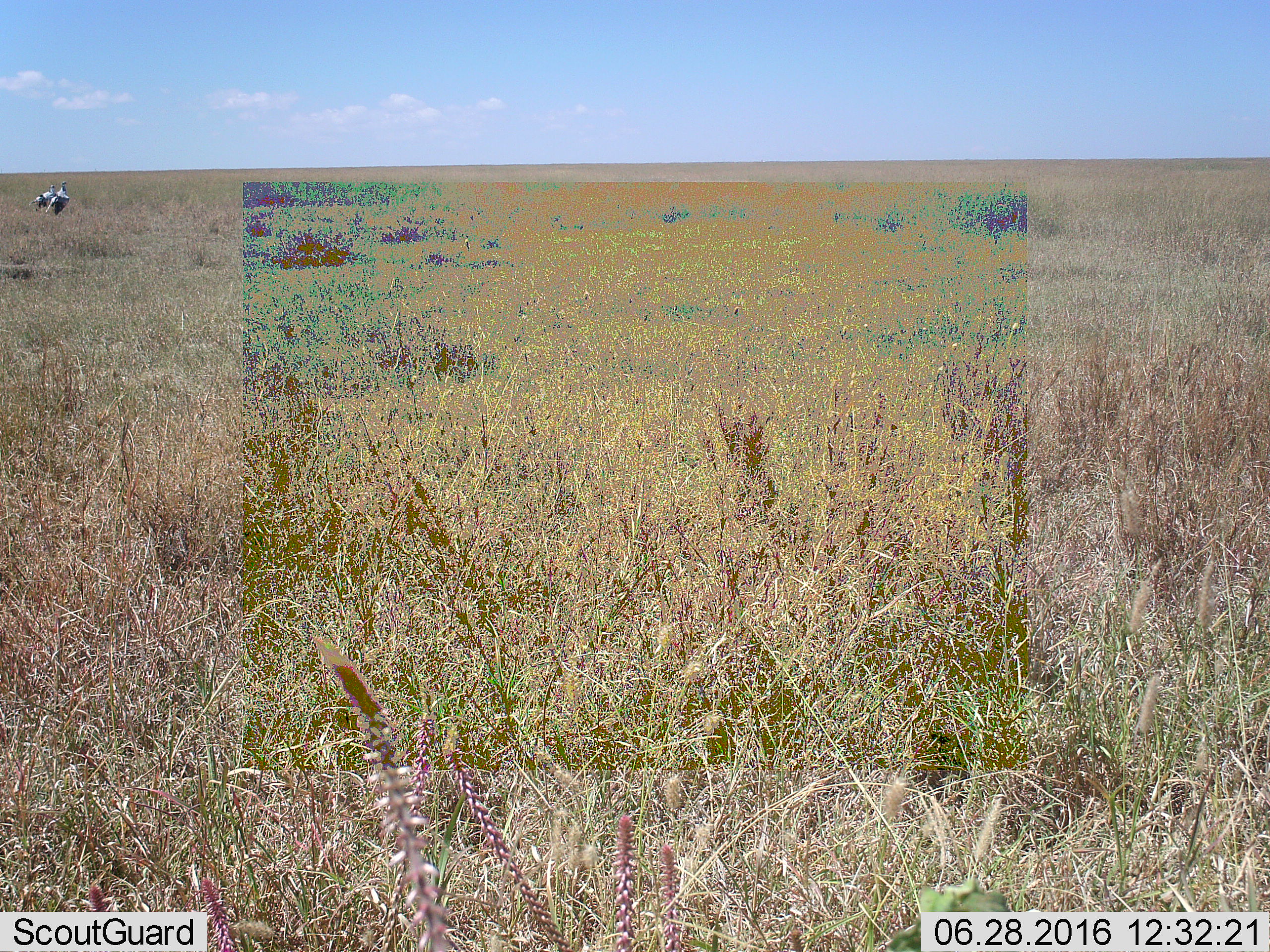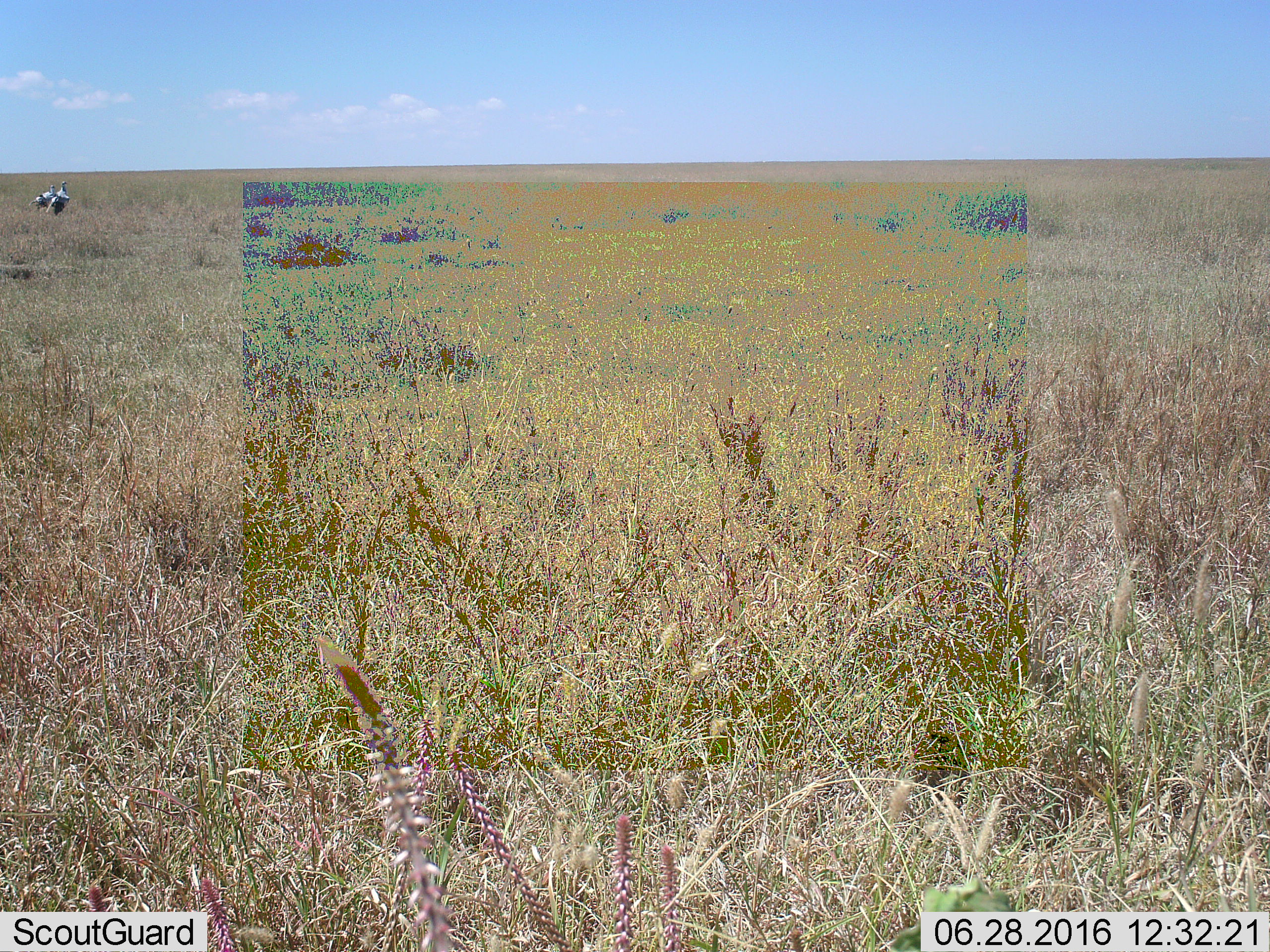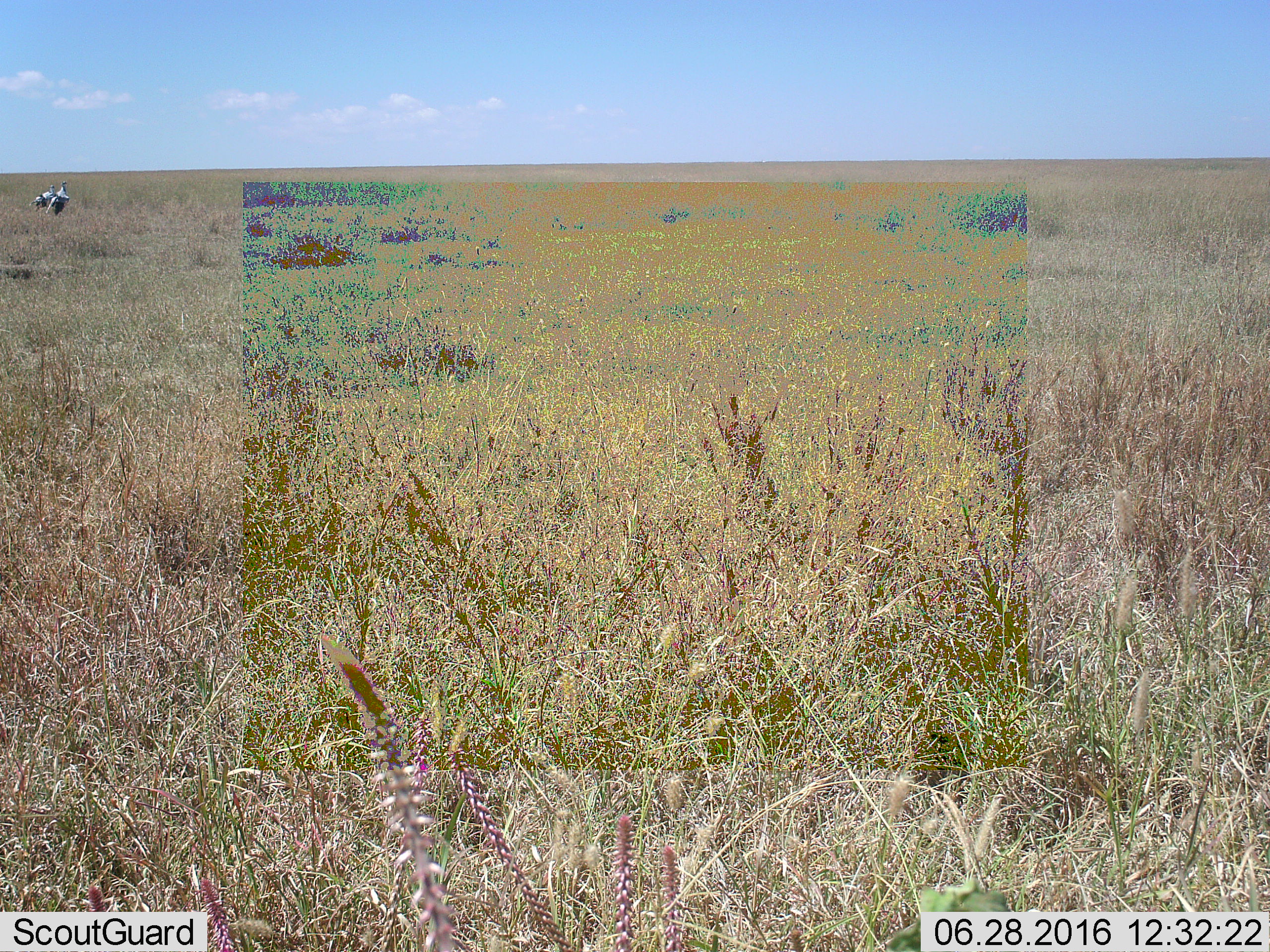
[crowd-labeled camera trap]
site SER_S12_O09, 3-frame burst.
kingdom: Animalia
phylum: Chordata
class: Aves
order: Accipitriformes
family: Sagittariidae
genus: Sagittarius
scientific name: Sagittarius serpentarius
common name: secretarybird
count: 2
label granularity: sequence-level